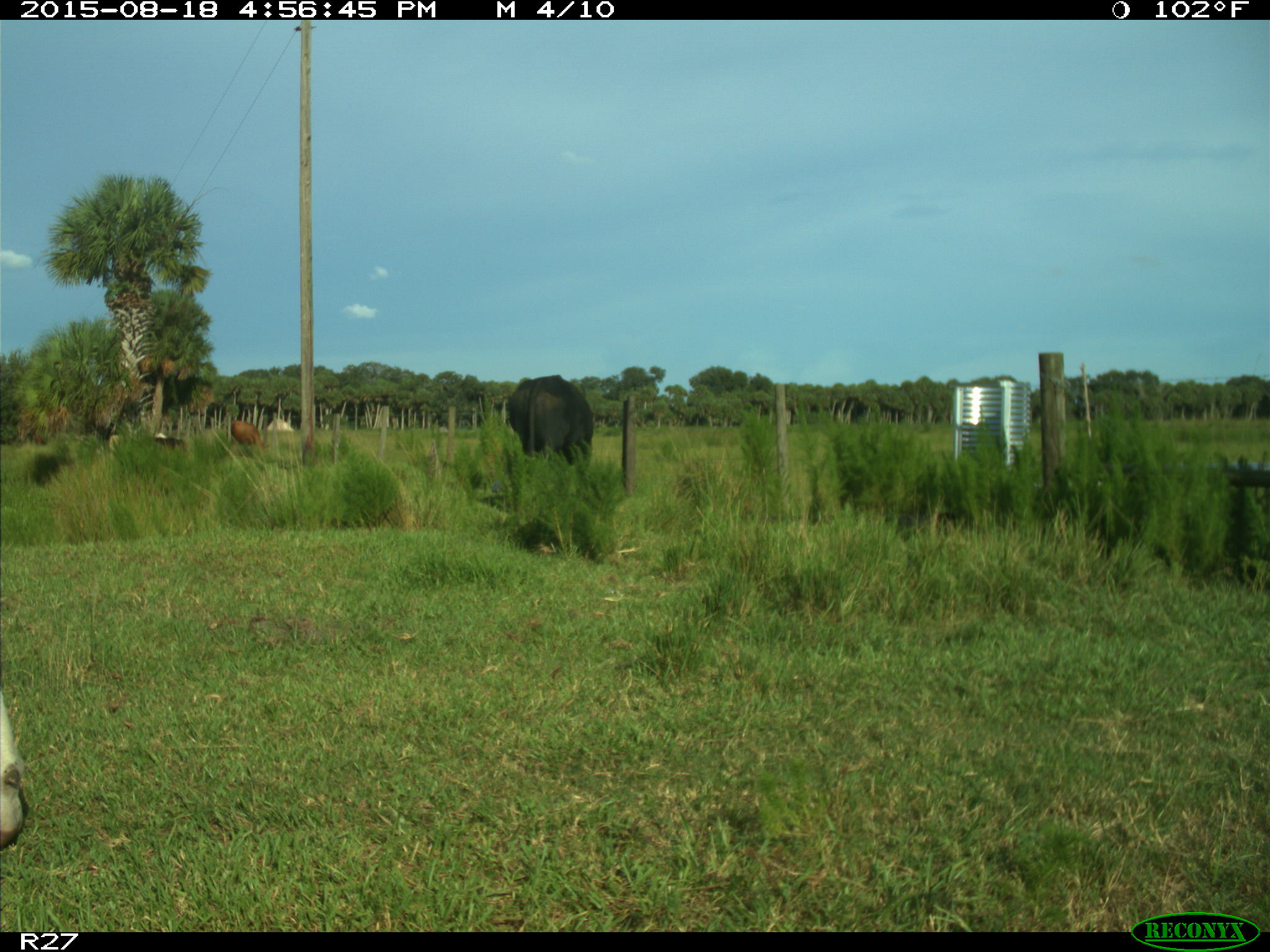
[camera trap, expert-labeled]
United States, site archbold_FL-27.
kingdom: Animalia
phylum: Chordata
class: Mammalia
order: Artiodactyla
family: Bovidae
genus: Bos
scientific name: Bos taurus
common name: domestic cow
Bos taurus (domestic cow).